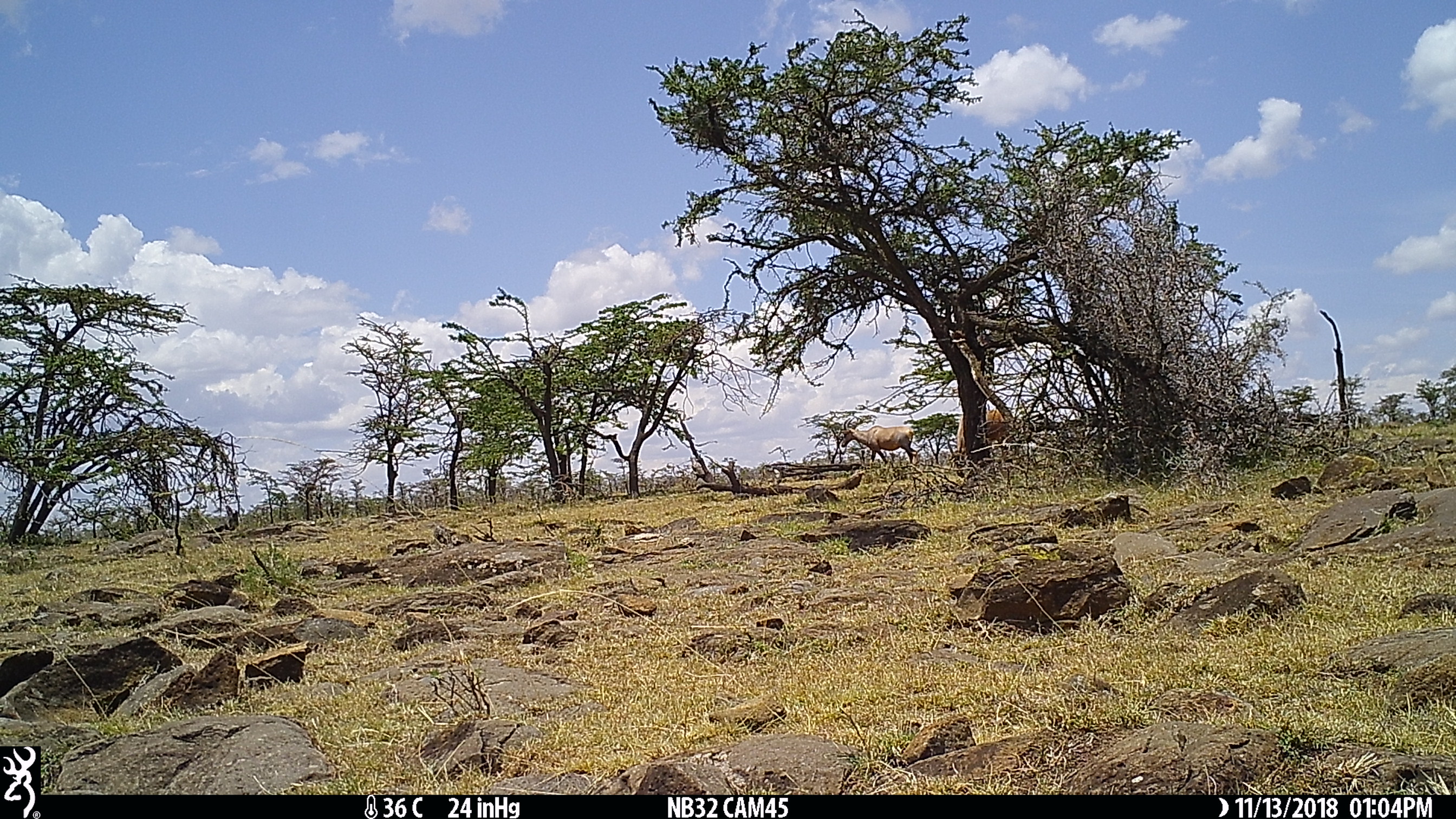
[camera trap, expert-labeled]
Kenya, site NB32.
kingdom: Animalia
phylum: Chordata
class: Mammalia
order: Artiodactyla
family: Bovidae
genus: Damaliscus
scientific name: Damaliscus lunatus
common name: topi